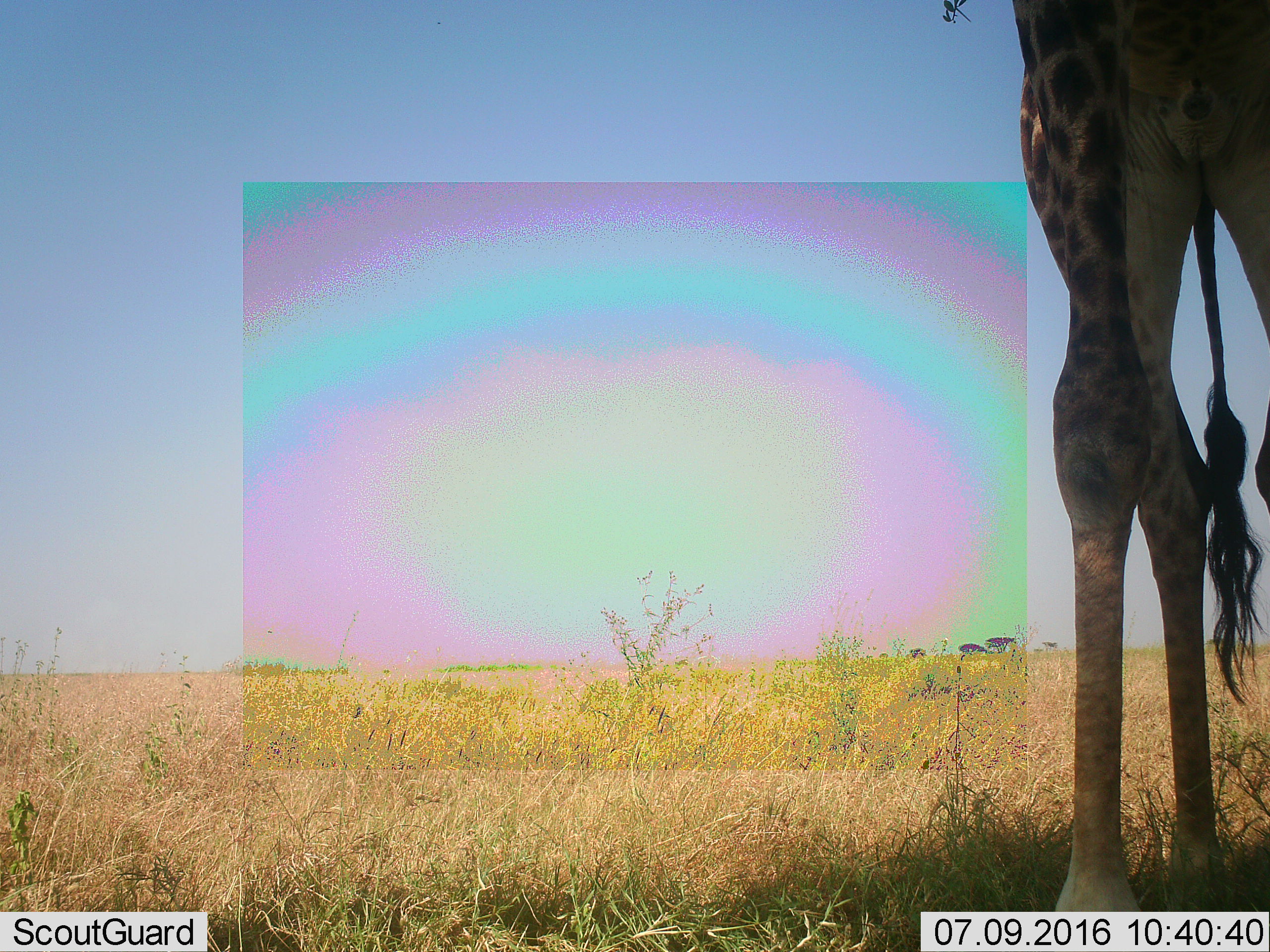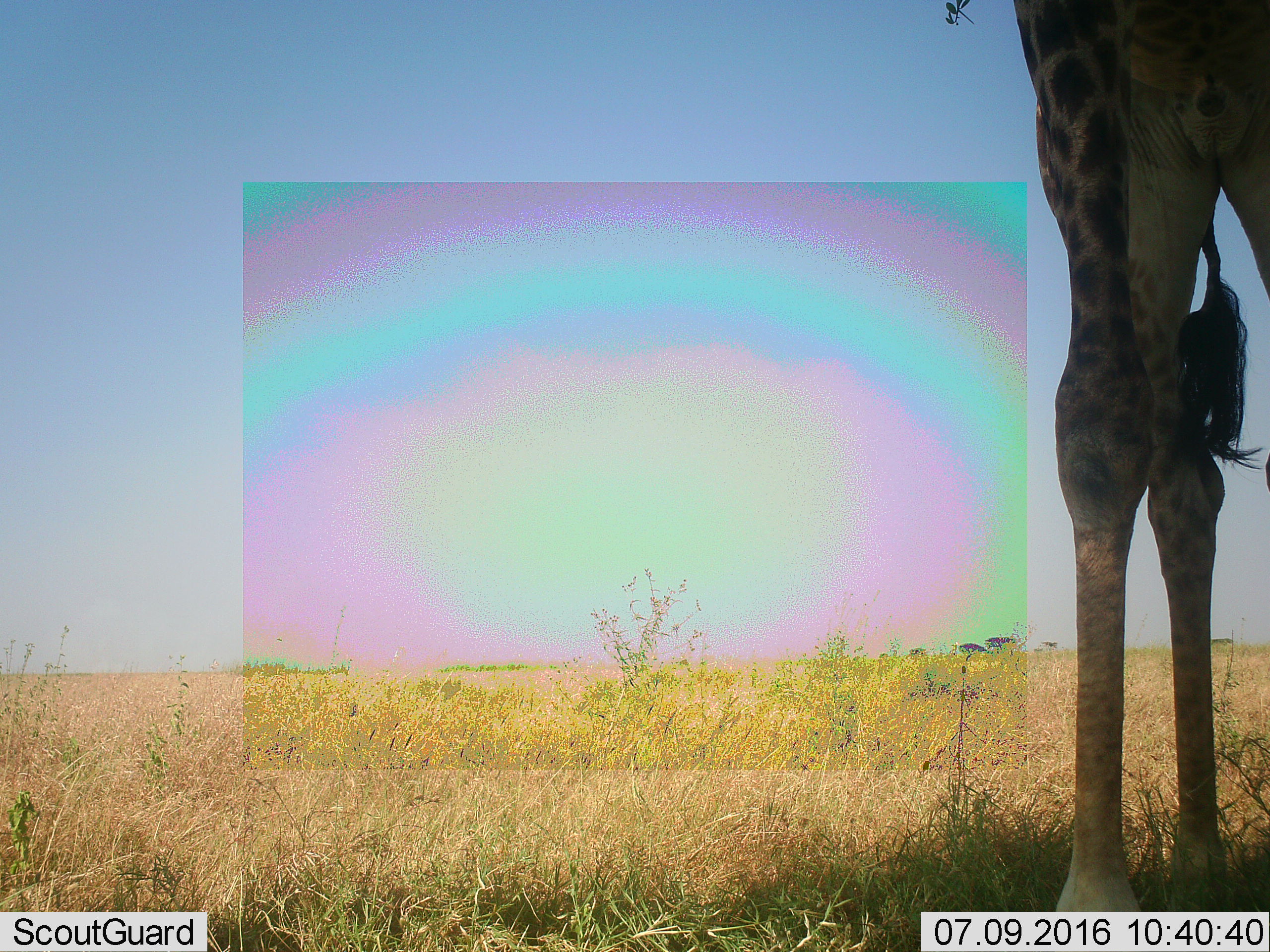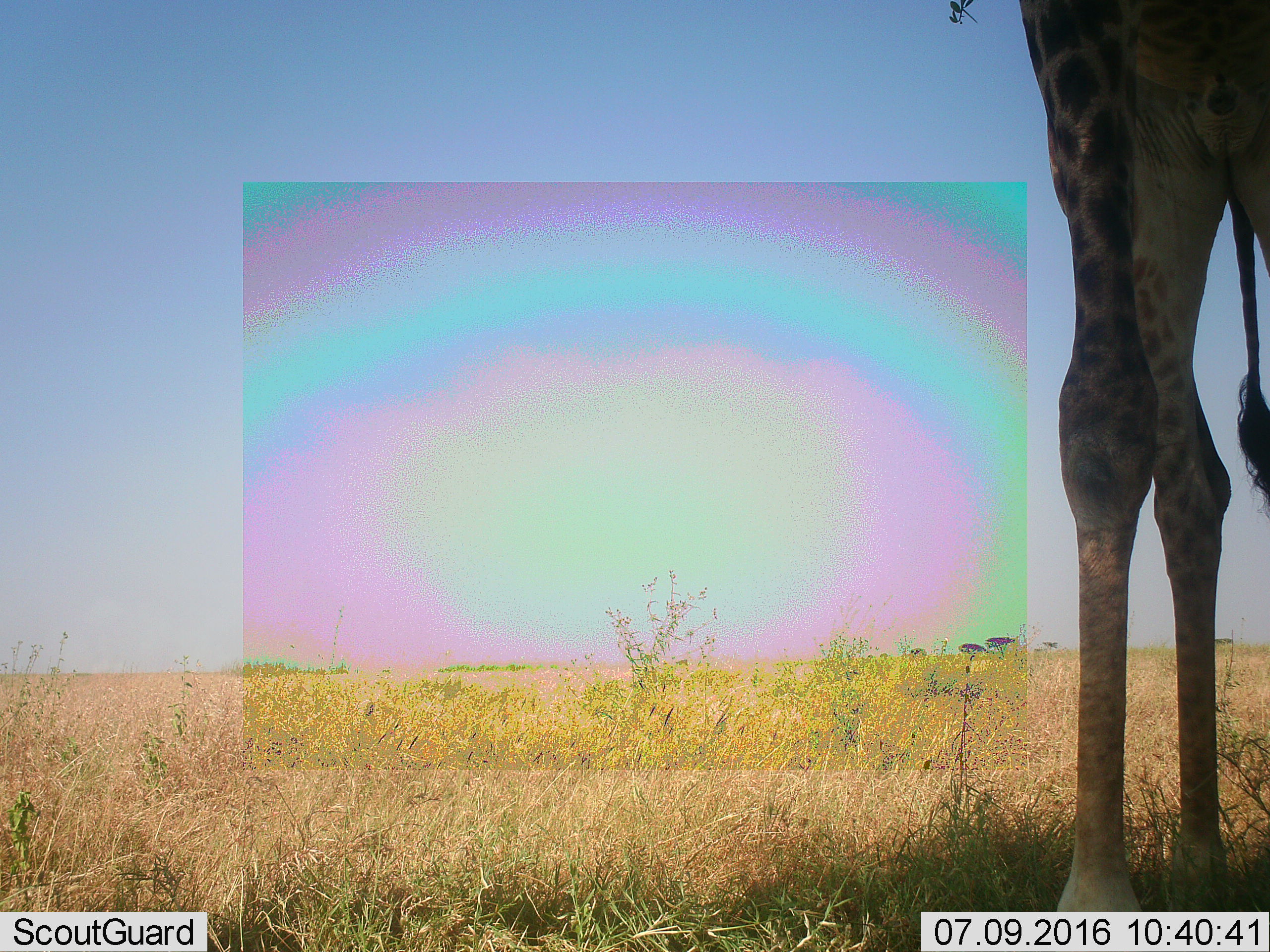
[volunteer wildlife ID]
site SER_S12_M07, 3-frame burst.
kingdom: Animalia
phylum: Chordata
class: Mammalia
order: Artiodactyla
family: Giraffidae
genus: Giraffa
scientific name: Giraffa camelopardalis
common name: giraffe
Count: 1.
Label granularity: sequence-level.